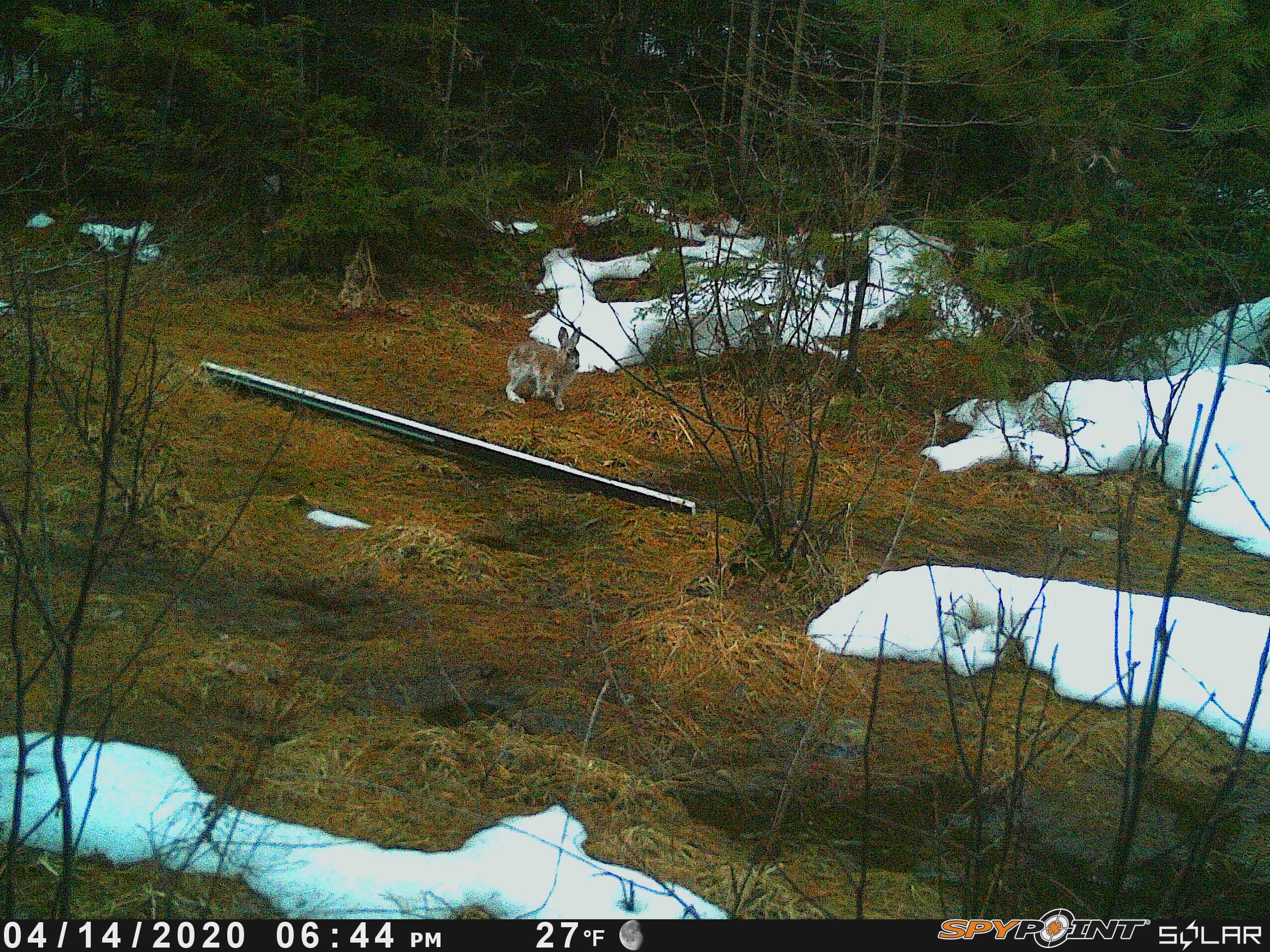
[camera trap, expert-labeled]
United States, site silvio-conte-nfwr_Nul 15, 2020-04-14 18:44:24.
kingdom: Animalia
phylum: Chordata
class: Mammalia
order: Lagomorpha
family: Leporidae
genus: Lepus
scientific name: Lepus americanus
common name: snowshoe hare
Snowshoe hare (Lepus americanus).